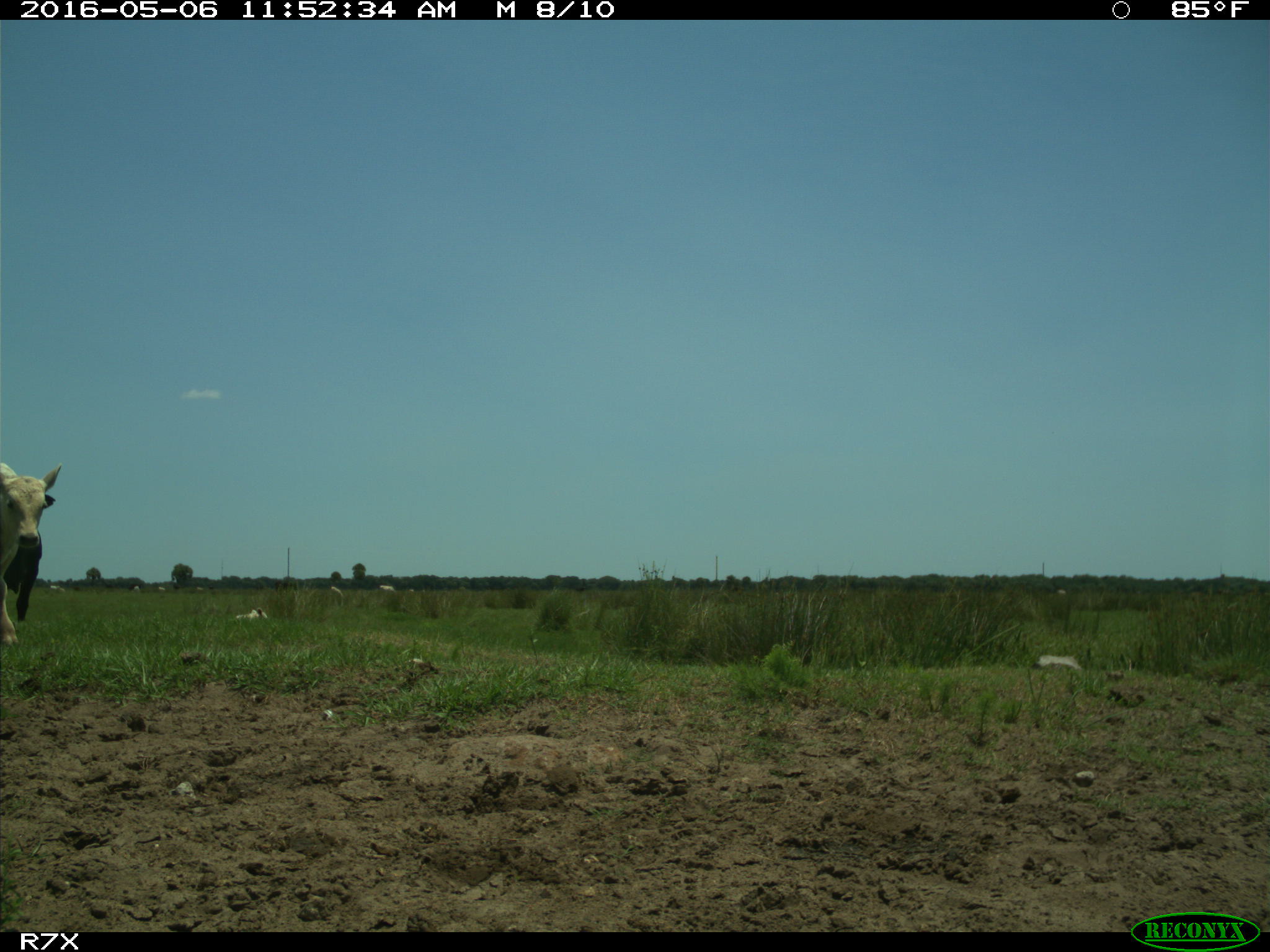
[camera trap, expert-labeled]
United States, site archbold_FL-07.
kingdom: Animalia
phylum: Chordata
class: Mammalia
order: Artiodactyla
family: Bovidae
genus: Bos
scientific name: Bos taurus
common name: domestic cow